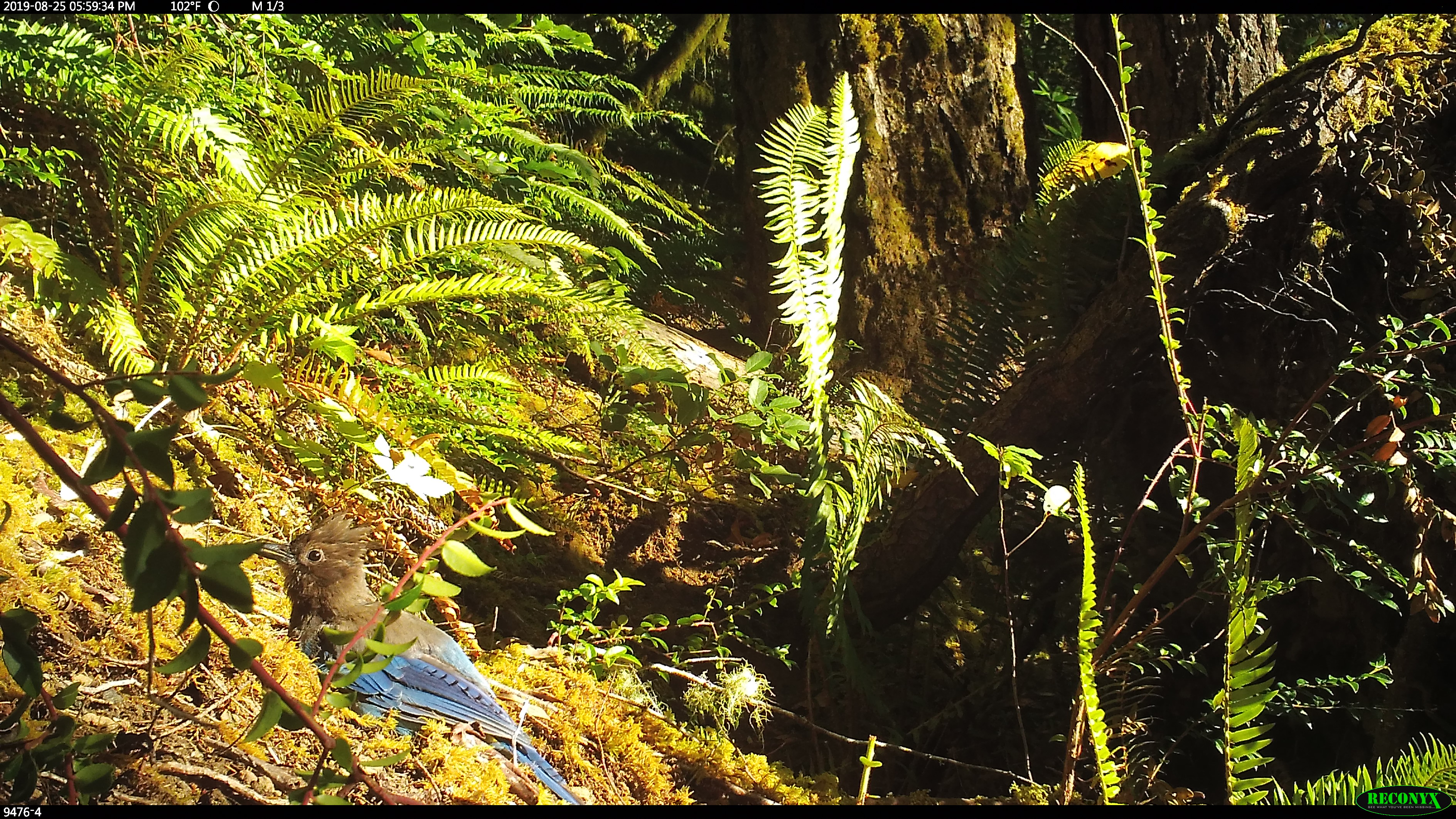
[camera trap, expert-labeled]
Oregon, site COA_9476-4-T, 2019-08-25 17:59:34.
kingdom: Animalia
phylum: Chordata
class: Aves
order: Passeriformes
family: Corvidae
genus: Cyanocitta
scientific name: Cyanocitta stelleri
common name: steller's jay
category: stellers jay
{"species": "stellers jay (steller's jay) (Cyanocitta stelleri)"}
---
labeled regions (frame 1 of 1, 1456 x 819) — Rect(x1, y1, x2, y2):
stellers jay: Rect(251, 513, 582, 803)